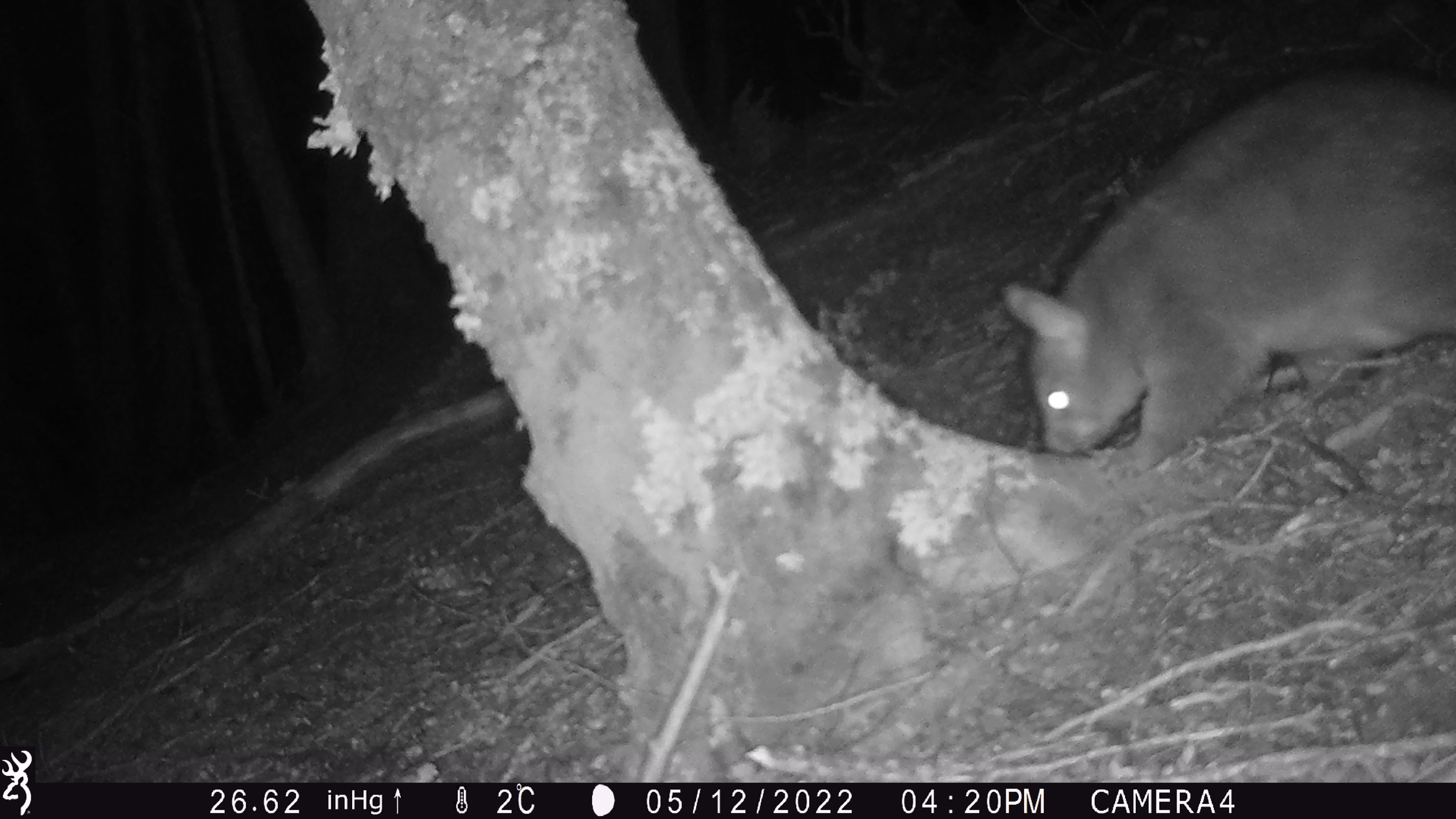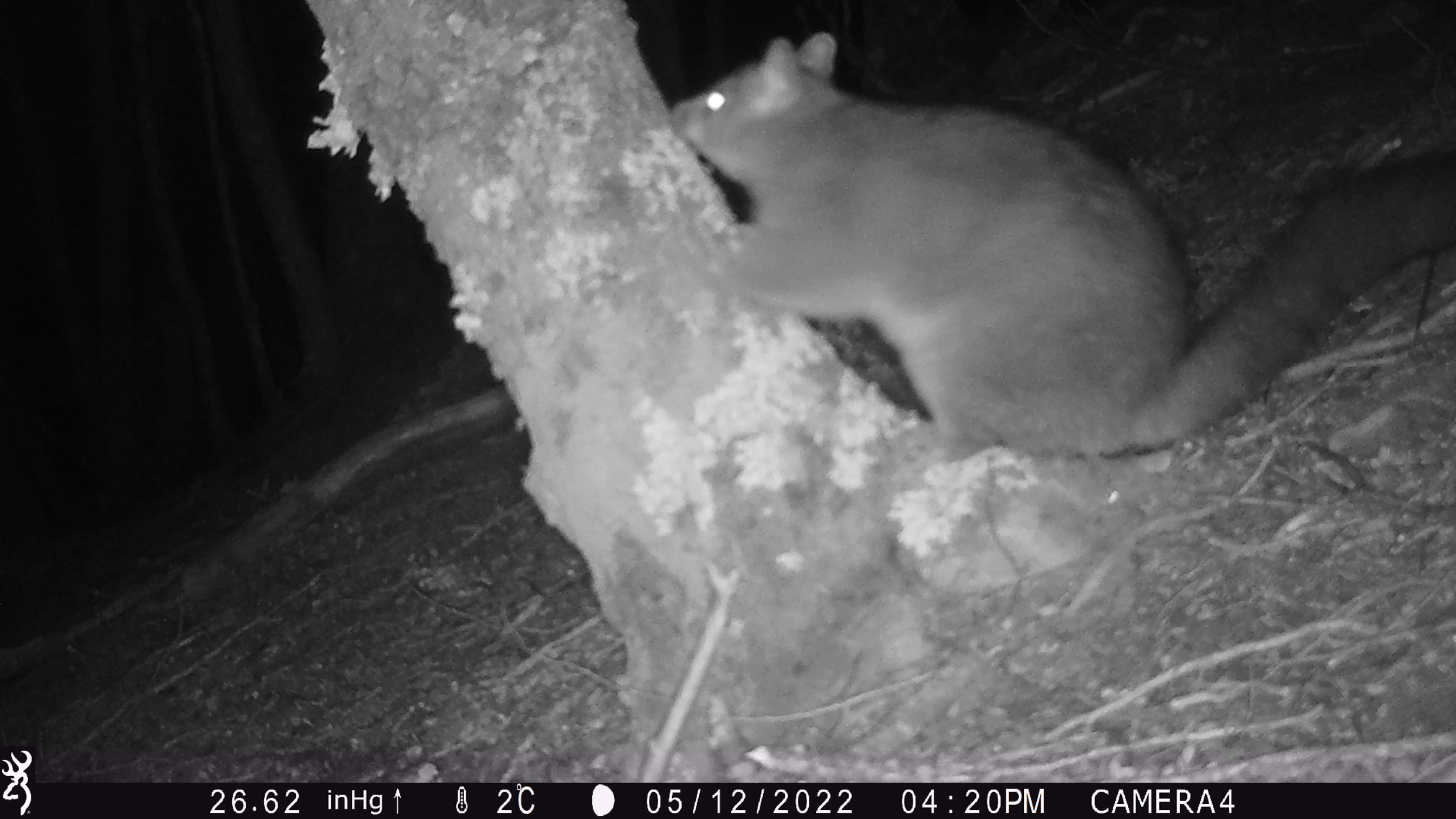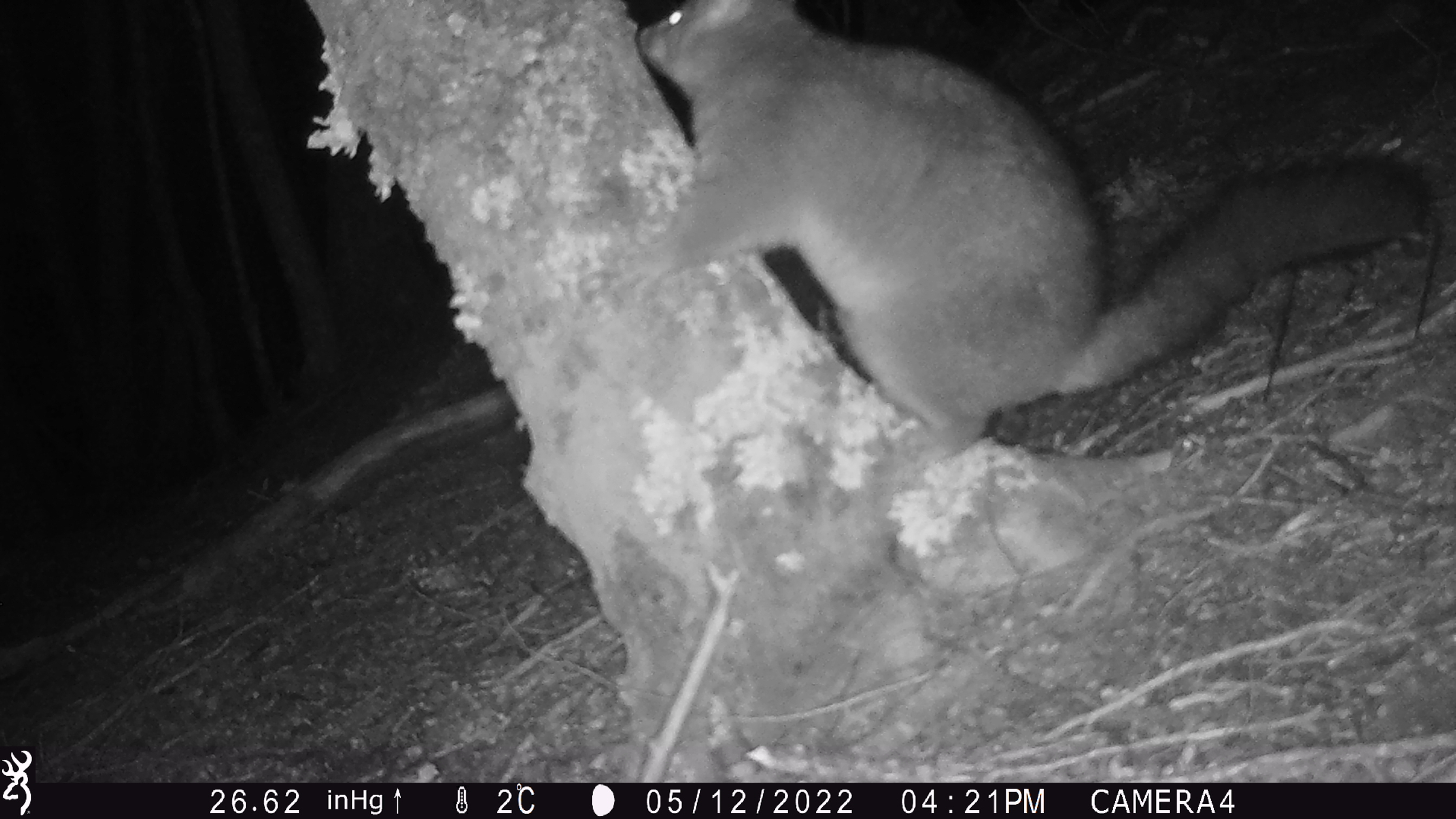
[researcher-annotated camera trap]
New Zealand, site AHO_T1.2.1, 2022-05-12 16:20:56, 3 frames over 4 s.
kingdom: Animalia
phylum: Chordata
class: Mammalia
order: Diprotodontia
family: Phalangeridae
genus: Trichosurus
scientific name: Trichosurus vulpecula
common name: common brushtail possum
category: possum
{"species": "possum (common brushtail possum) (Trichosurus vulpecula)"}